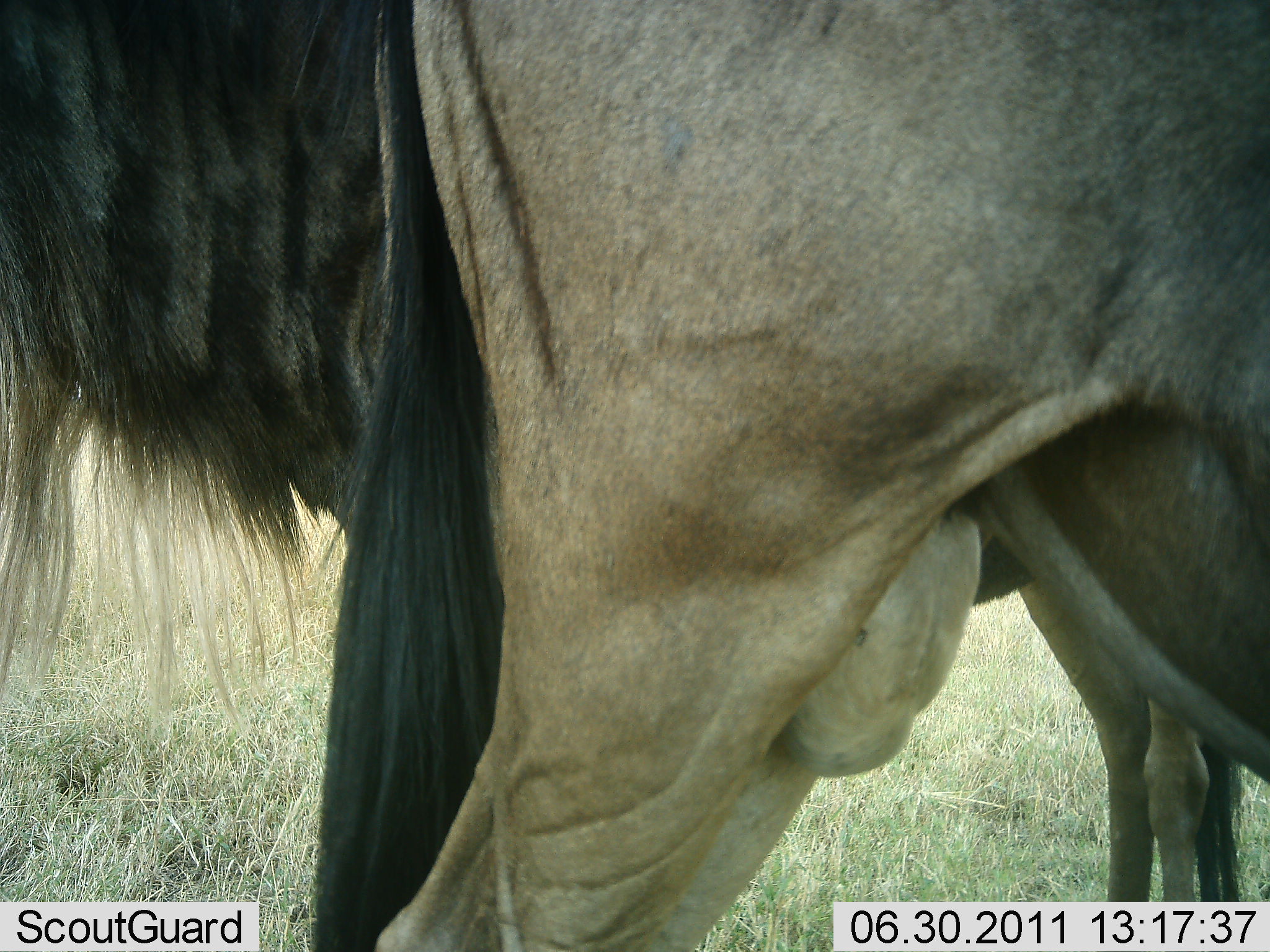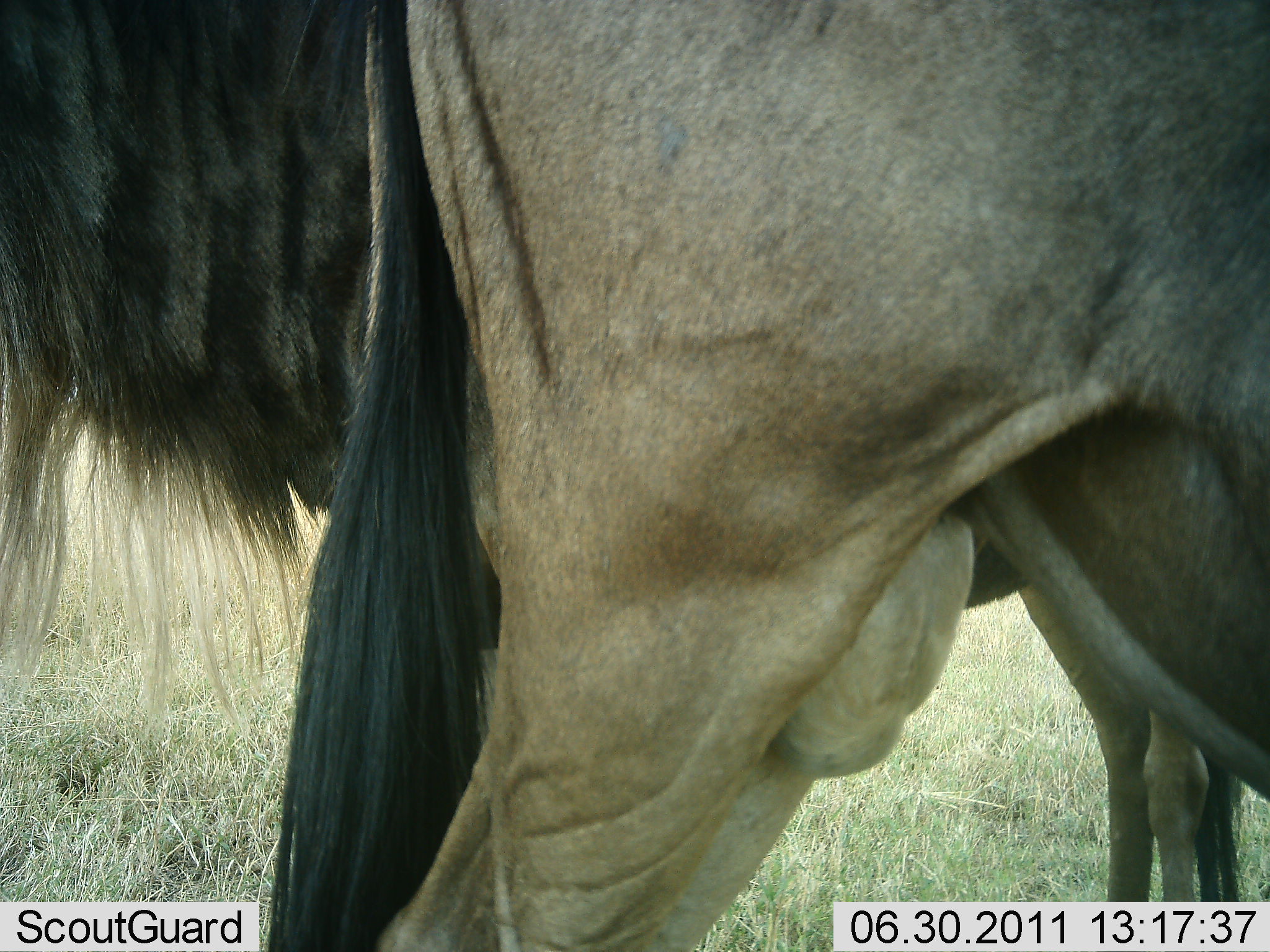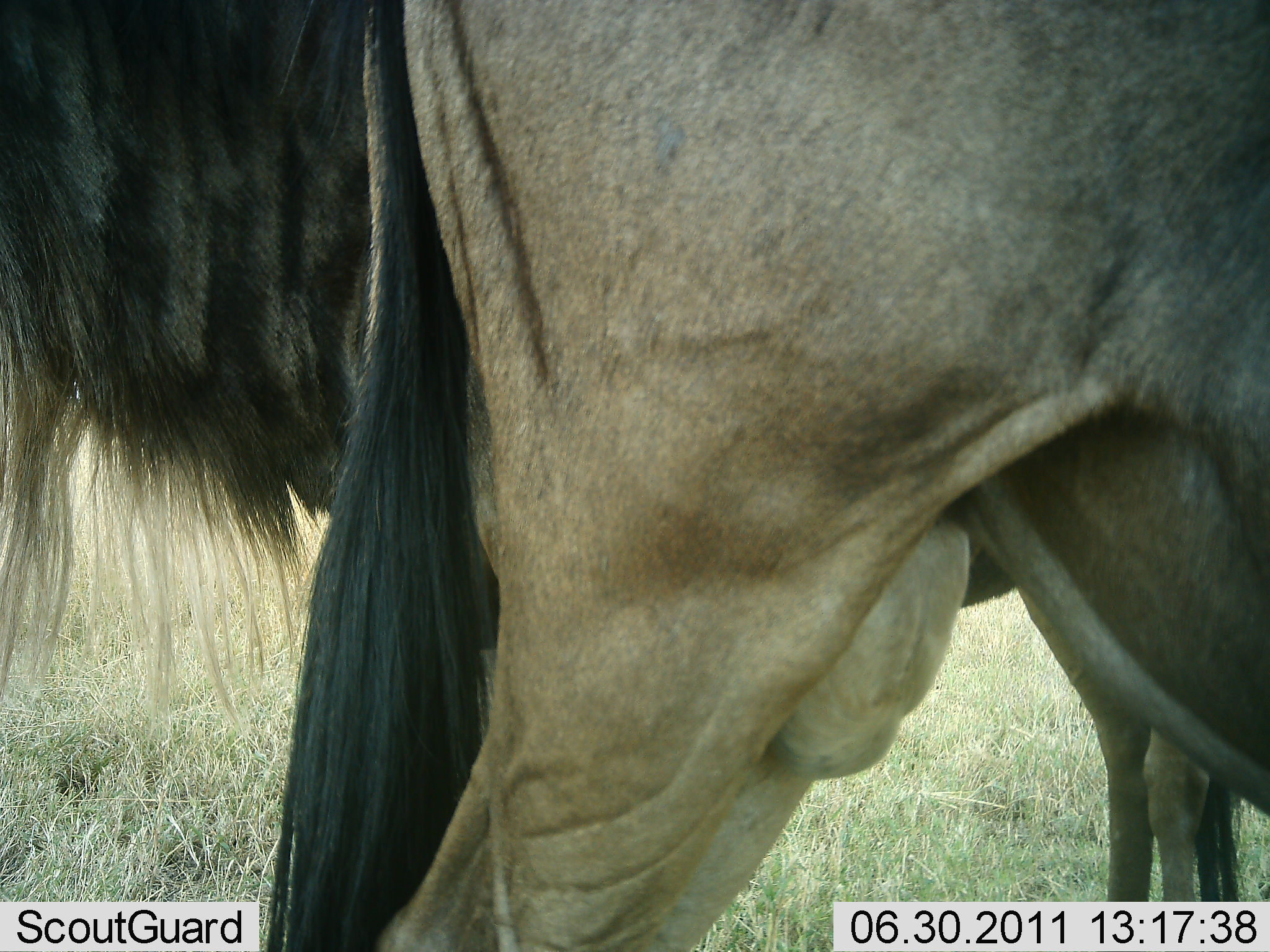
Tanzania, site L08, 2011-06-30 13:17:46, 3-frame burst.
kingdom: Animalia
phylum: Chordata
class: Mammalia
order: Artiodactyla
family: Bovidae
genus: Connochaetes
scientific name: Connochaetes taurinus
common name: blue wildebeest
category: wildebeest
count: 2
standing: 85%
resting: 15%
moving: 0%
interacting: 8%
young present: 0%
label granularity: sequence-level